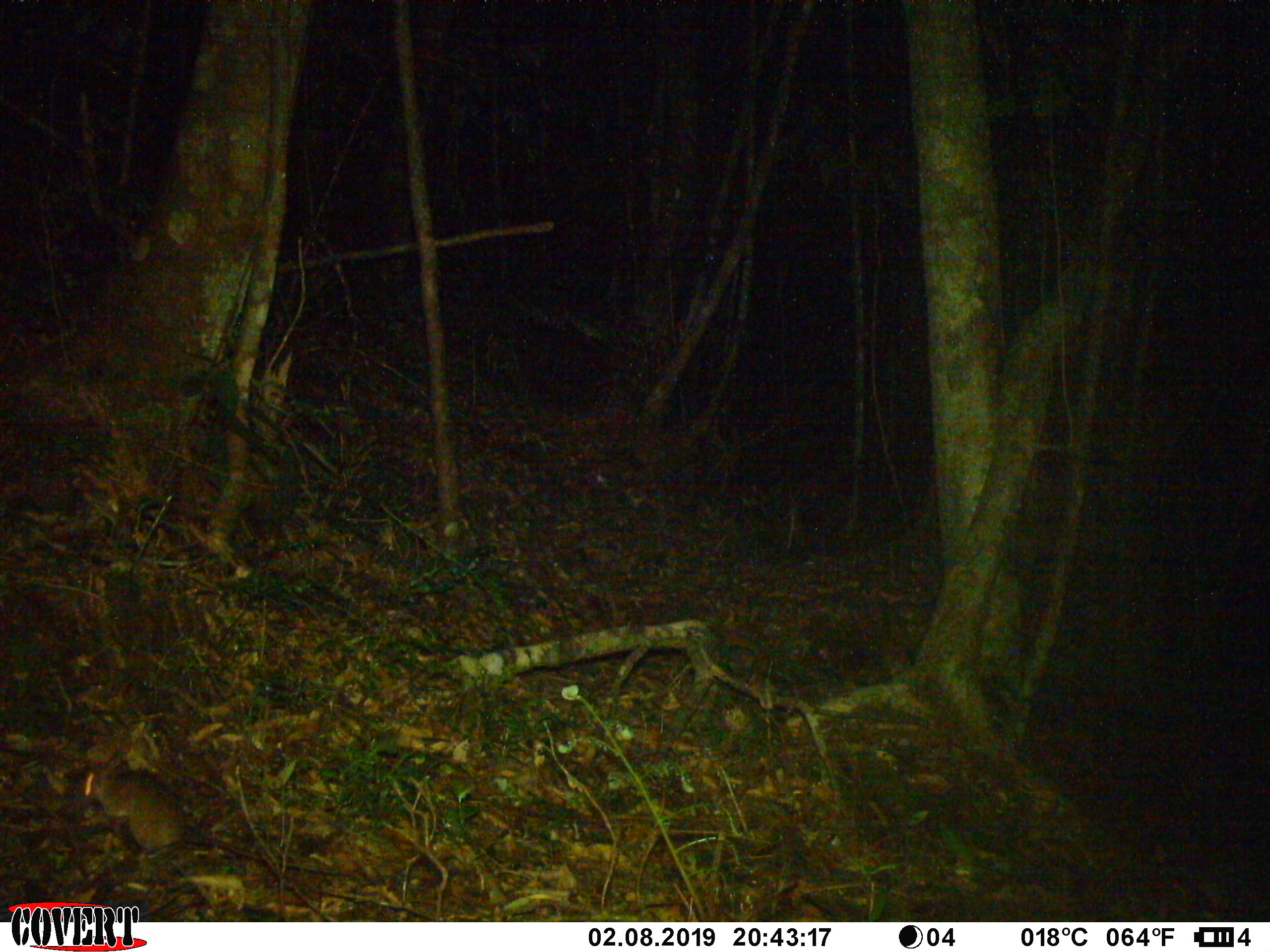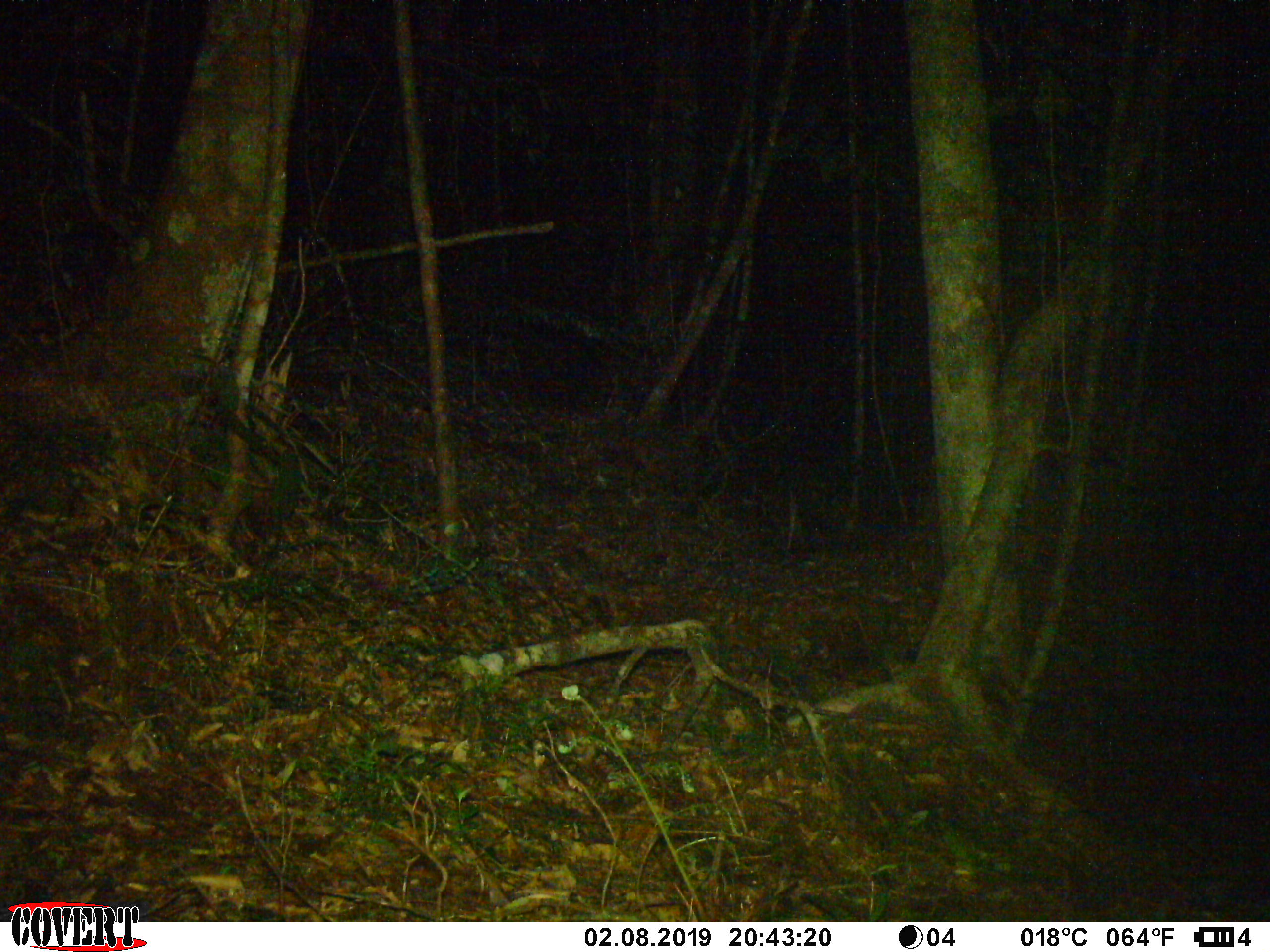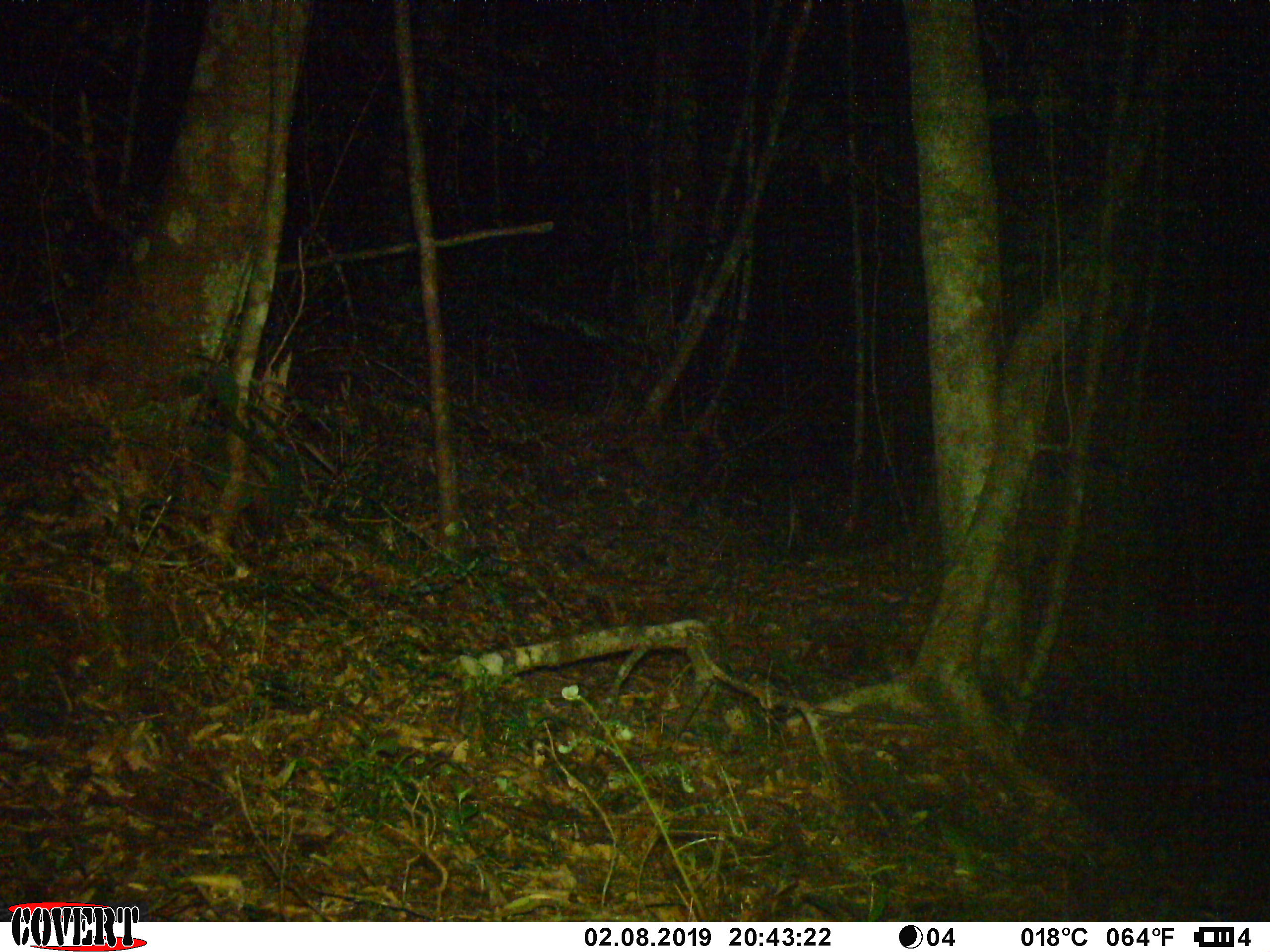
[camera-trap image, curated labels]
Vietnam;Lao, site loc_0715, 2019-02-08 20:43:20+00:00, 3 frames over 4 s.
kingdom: Animalia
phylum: Chordata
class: Mammalia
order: Rodentia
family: Muridae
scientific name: Muridae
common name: old-world mice and rats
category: unidentified murid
Unidentified murid (old-world mice and rats) (Muridae). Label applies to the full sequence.